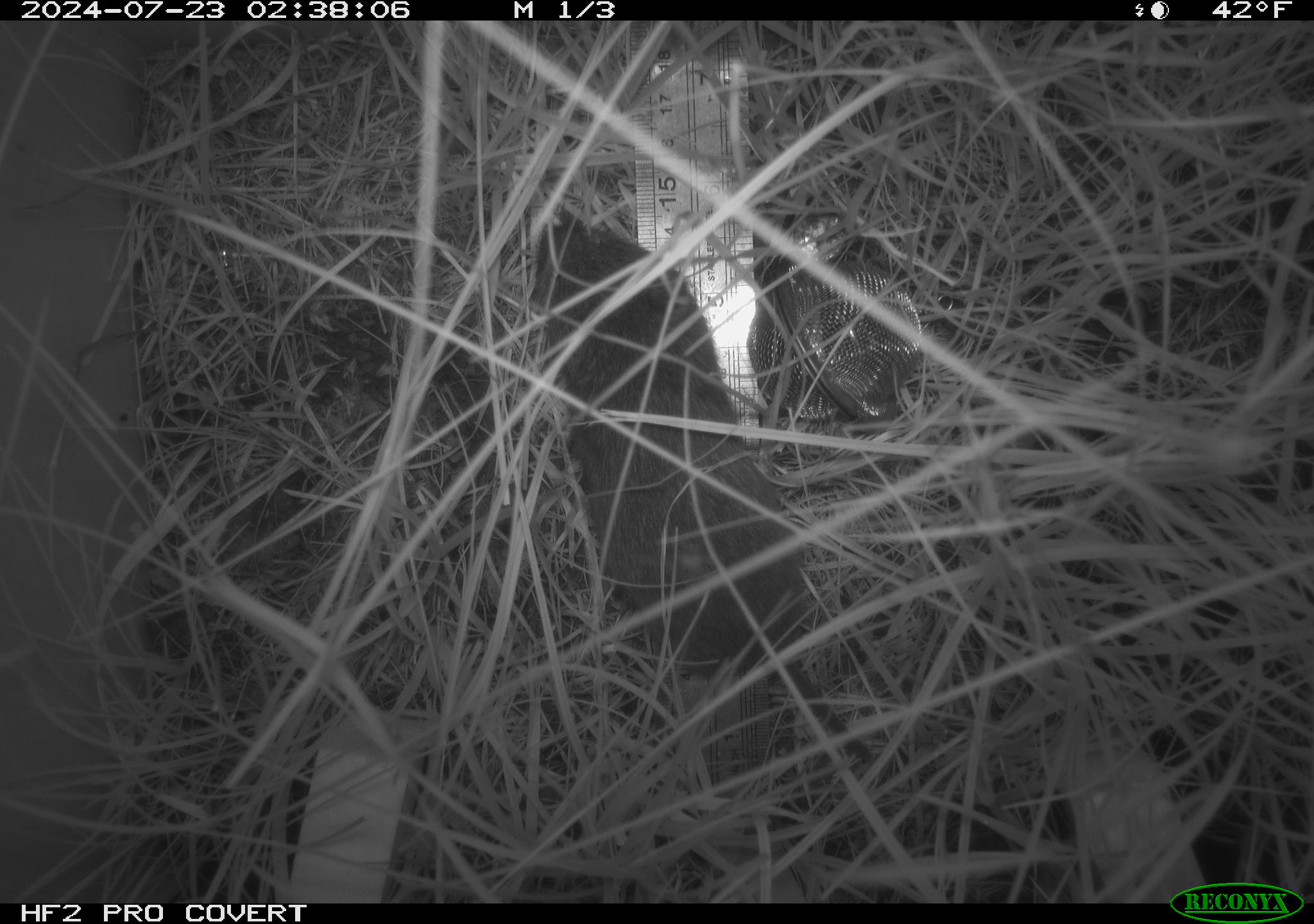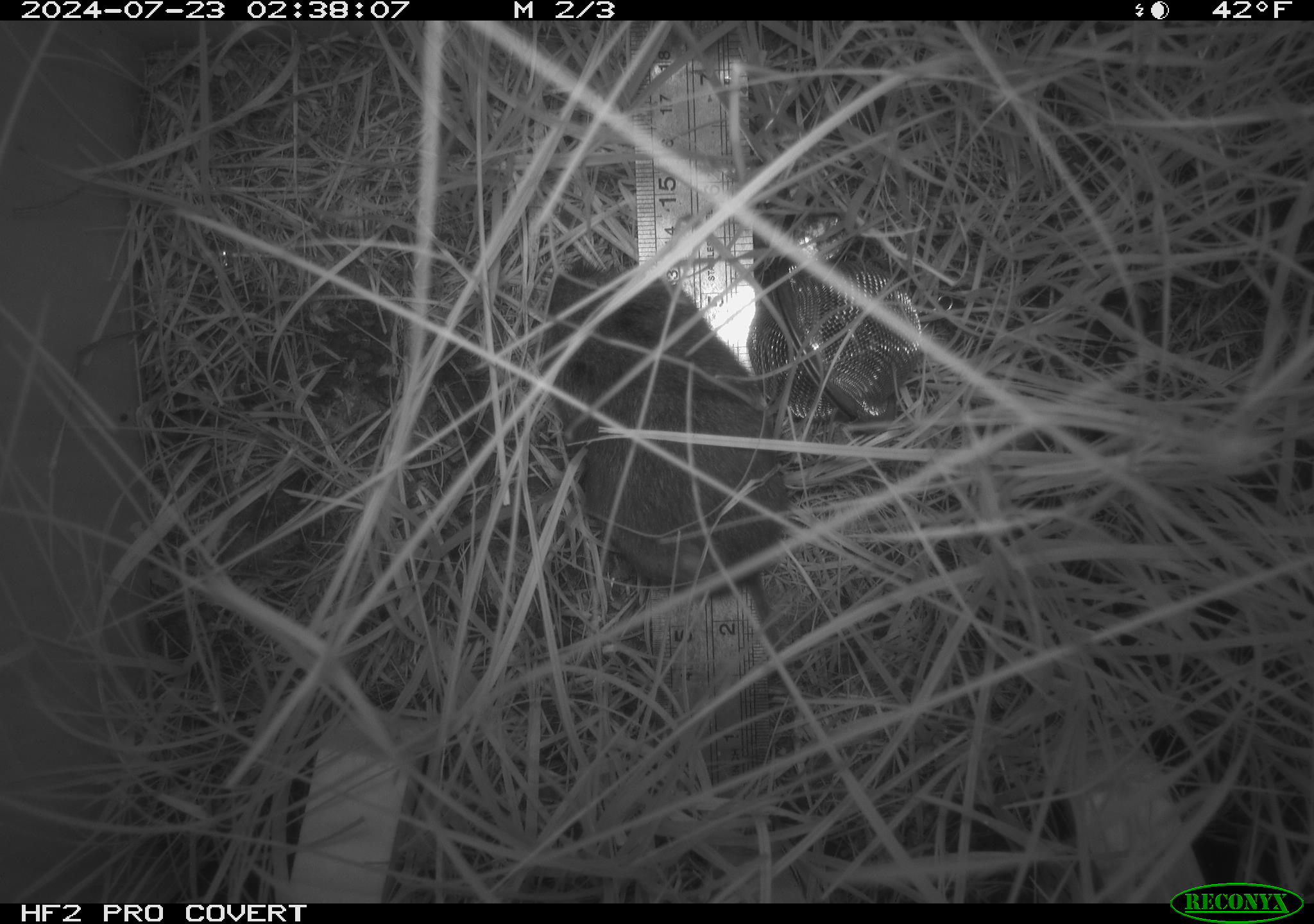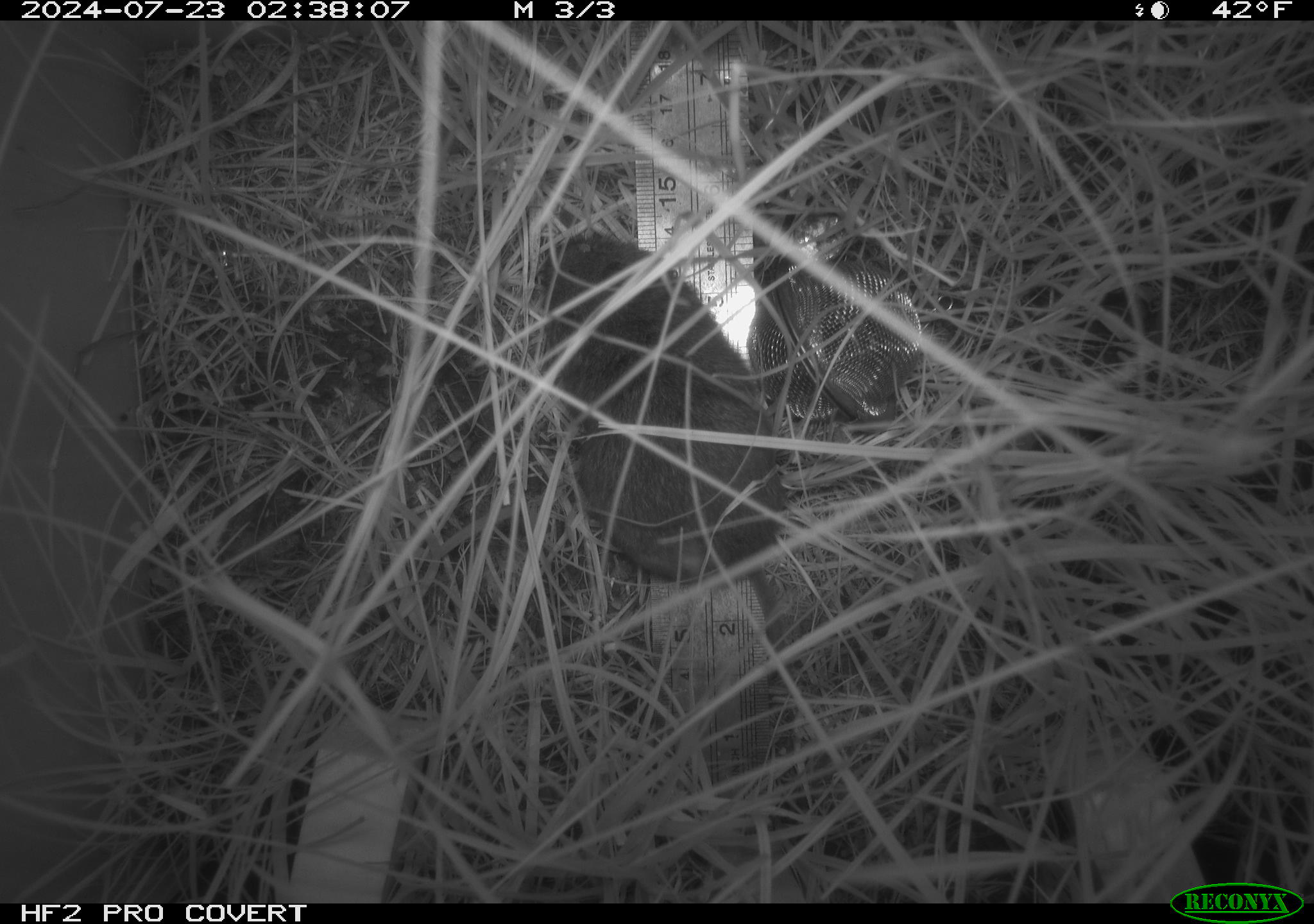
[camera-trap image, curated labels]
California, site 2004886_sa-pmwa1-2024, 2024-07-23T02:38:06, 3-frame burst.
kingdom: Animalia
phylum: Chordata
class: Mammalia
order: Rodentia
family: Cricetidae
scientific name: Arvicolinae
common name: voles, lemmings, and muskrats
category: arvicolinae subfamily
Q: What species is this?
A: Arvicolinae subfamily (voles, lemmings, and muskrats) (Arvicolinae).